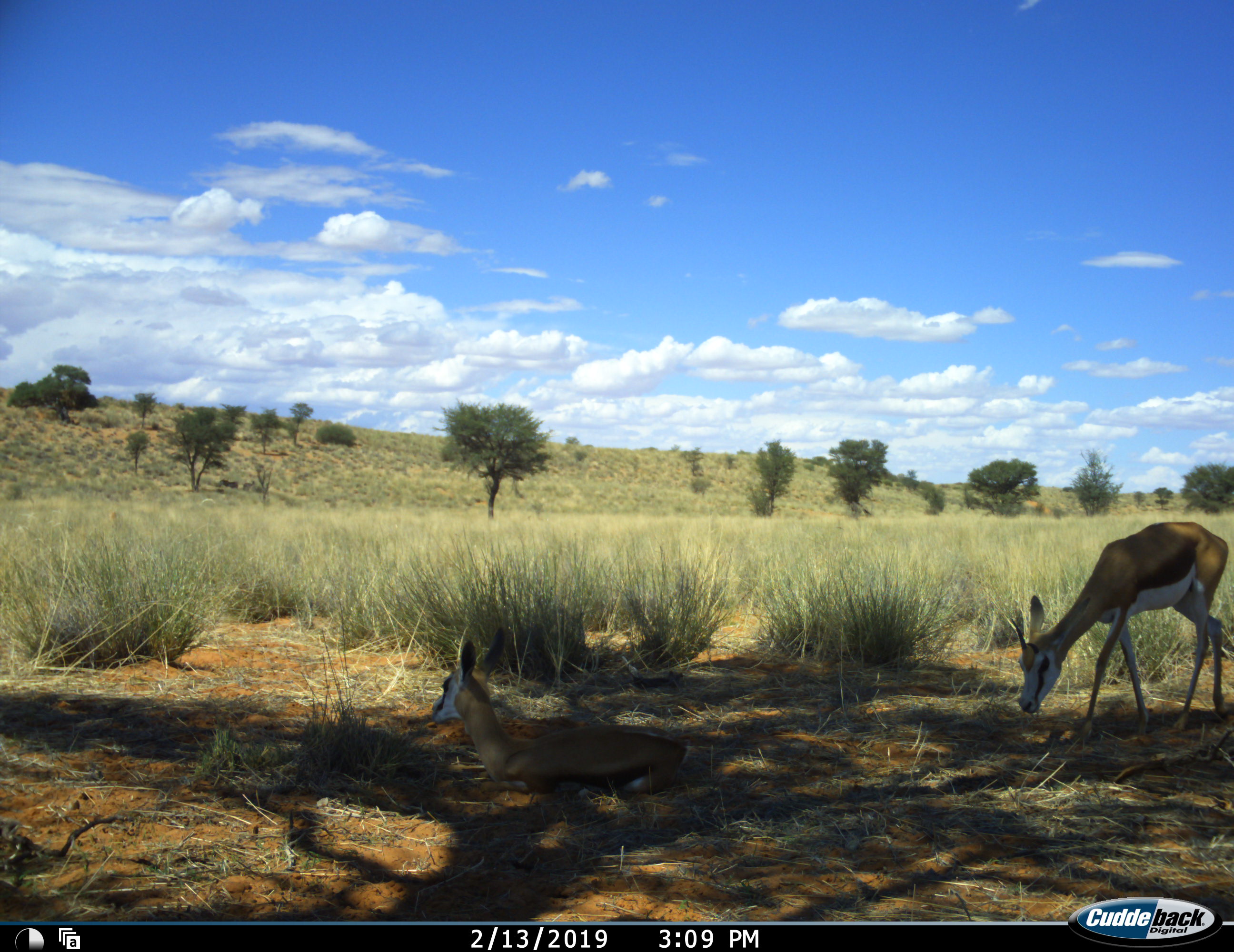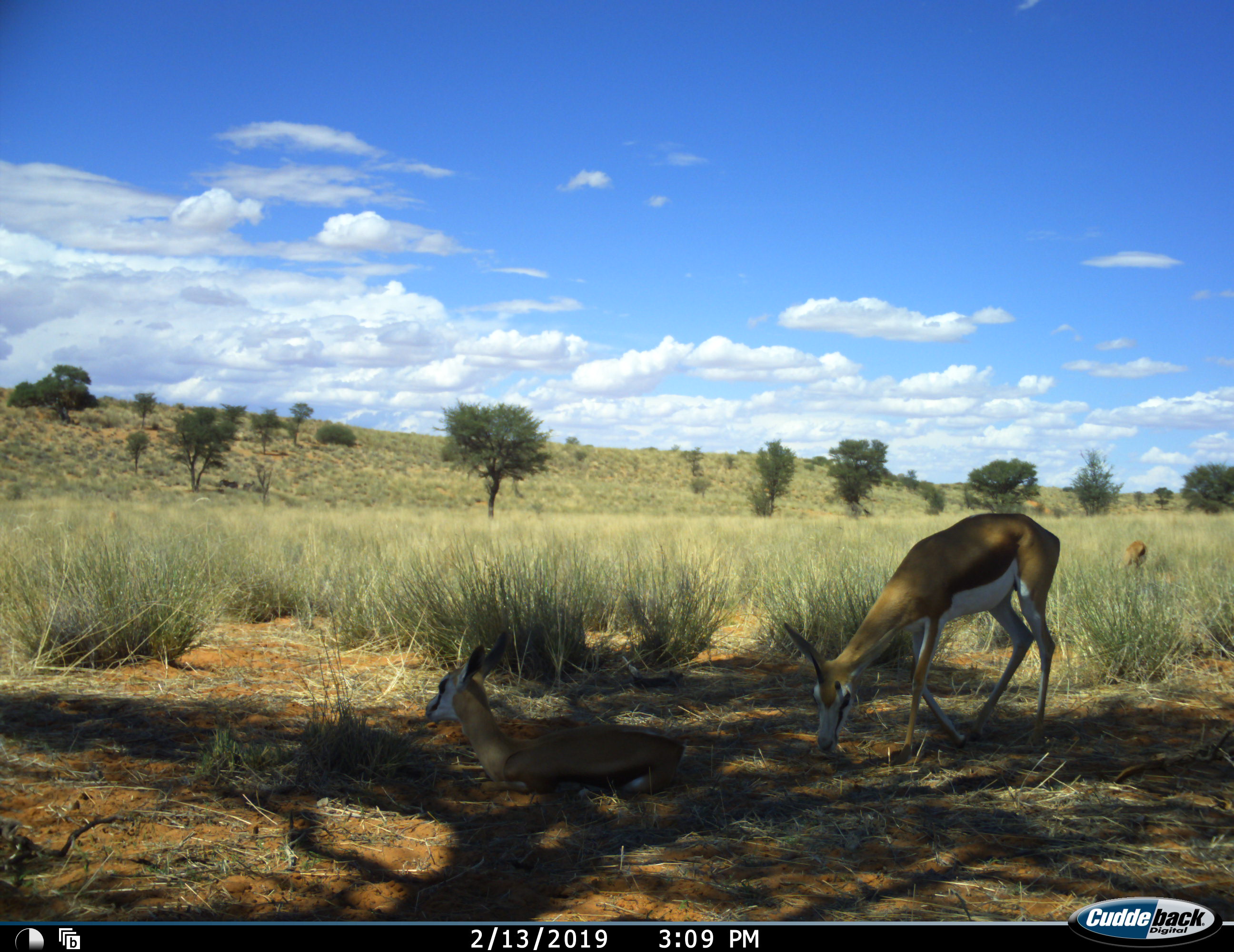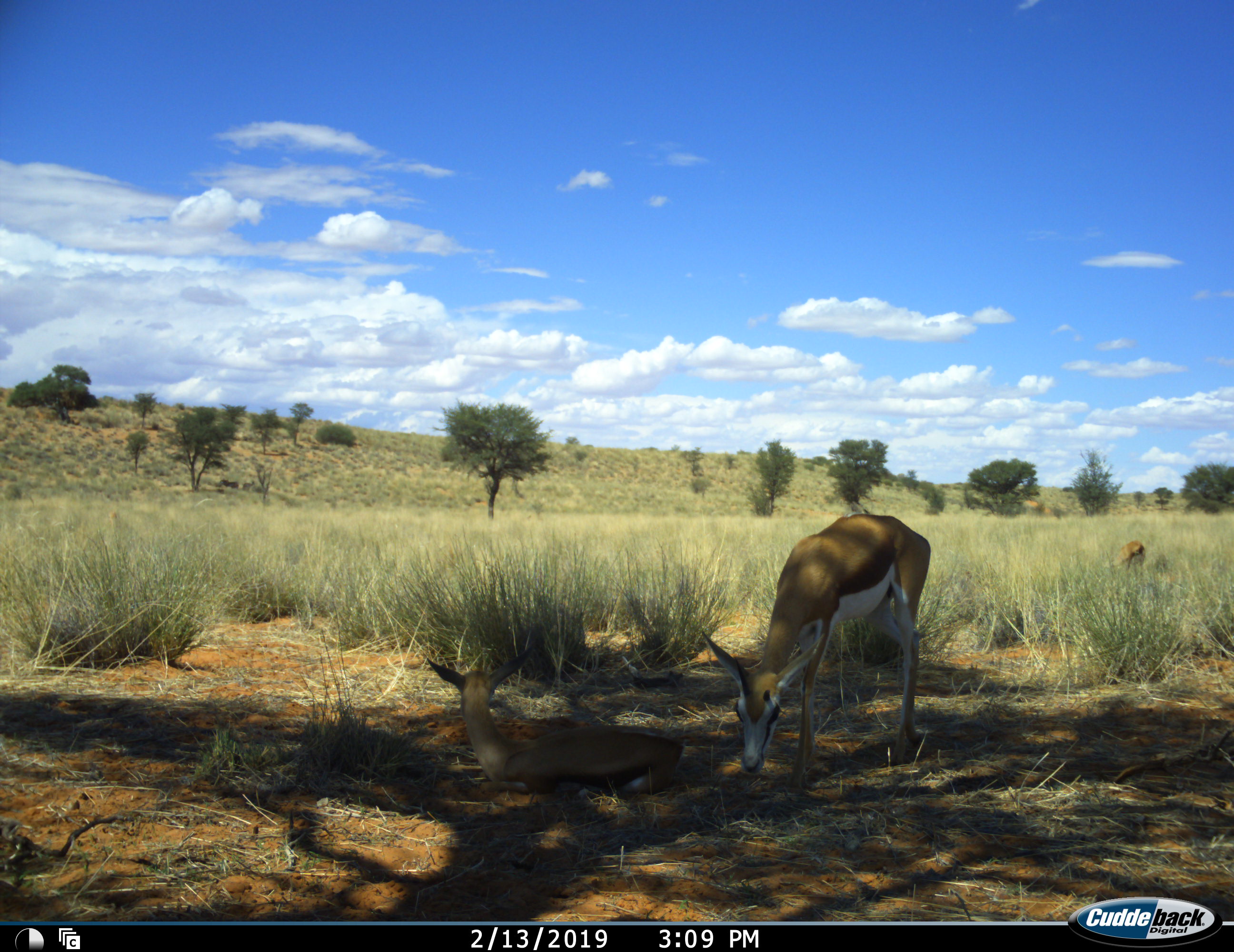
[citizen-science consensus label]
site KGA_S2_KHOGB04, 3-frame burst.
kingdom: Animalia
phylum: Chordata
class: Mammalia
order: Artiodactyla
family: Bovidae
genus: Antidorcas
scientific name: Antidorcas marsupialis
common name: springbok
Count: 3.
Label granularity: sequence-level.